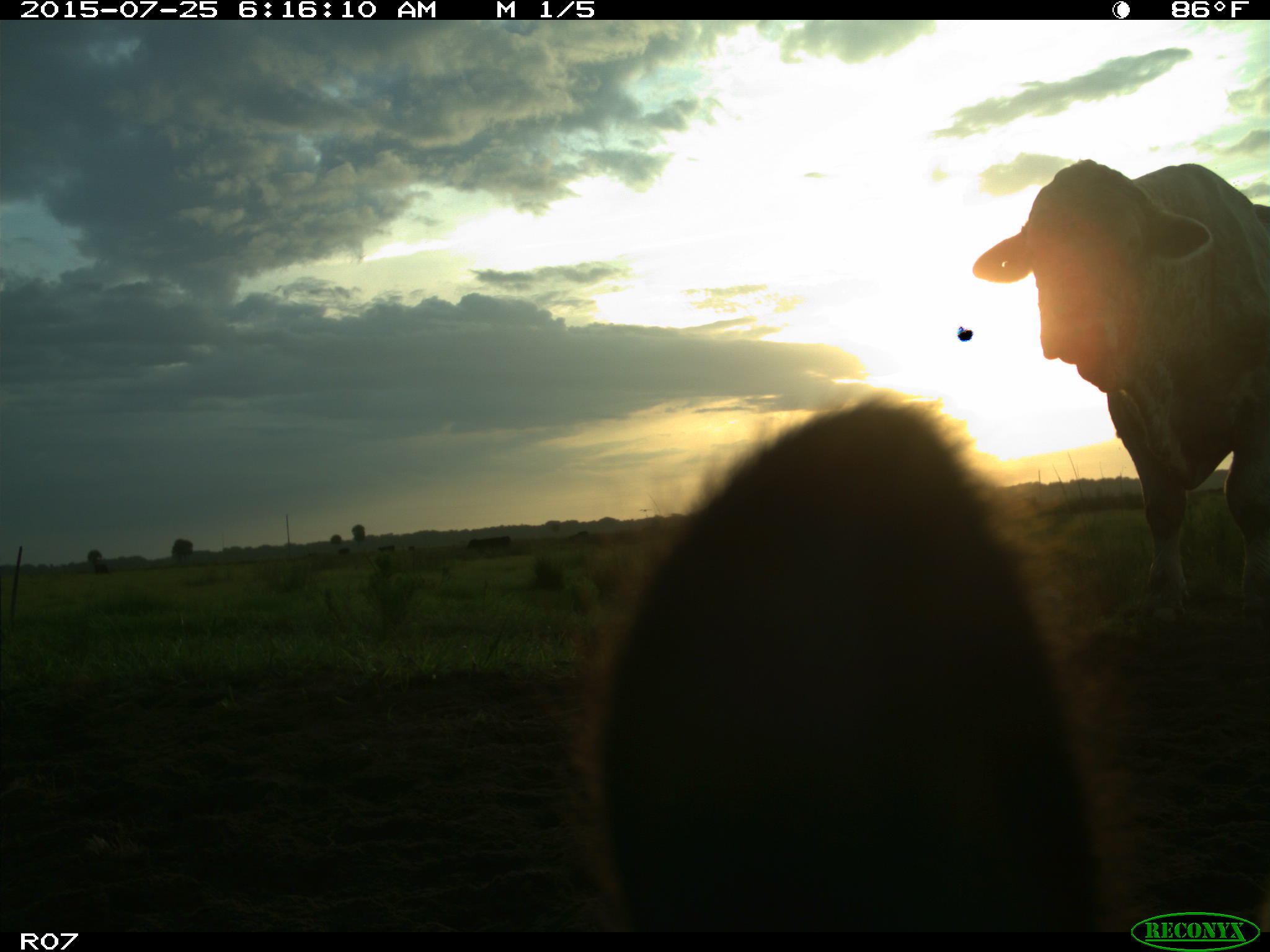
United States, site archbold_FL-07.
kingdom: Animalia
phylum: Chordata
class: Mammalia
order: Artiodactyla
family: Bovidae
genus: Bos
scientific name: Bos taurus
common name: domestic cow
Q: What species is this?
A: Bos taurus (domestic cow).